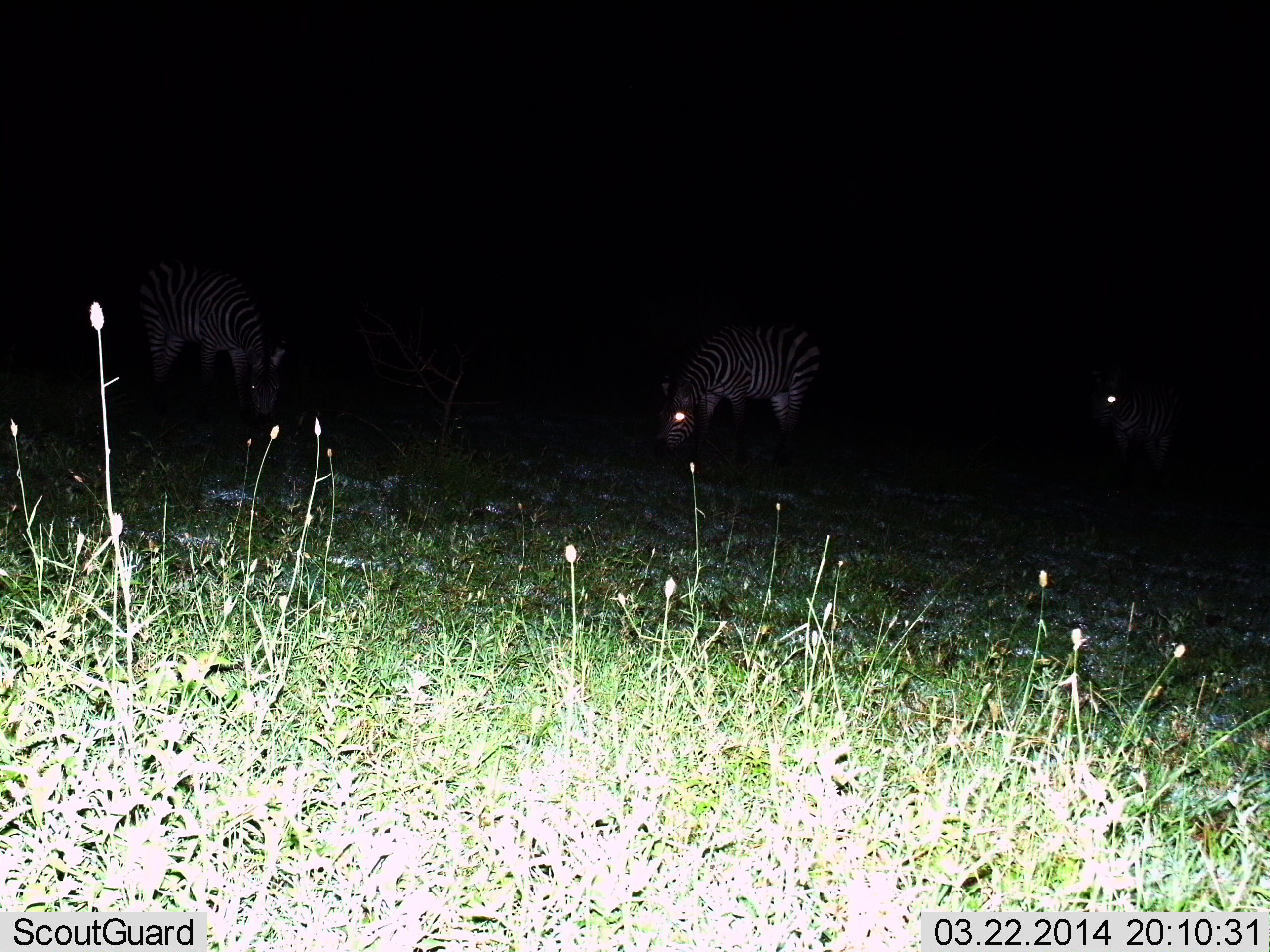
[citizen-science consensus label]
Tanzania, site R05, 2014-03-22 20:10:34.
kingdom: Animalia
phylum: Chordata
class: Mammalia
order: Perissodactyla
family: Equidae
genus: Equus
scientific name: Equus quagga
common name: plains zebra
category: zebra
Zebra (plains zebra) (Equus quagga), count 2. Behavior (volunteer vote fractions): standing 60%, resting 0%, moving 0%, interacting 0%. Young present (vote fraction): 0%. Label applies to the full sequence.